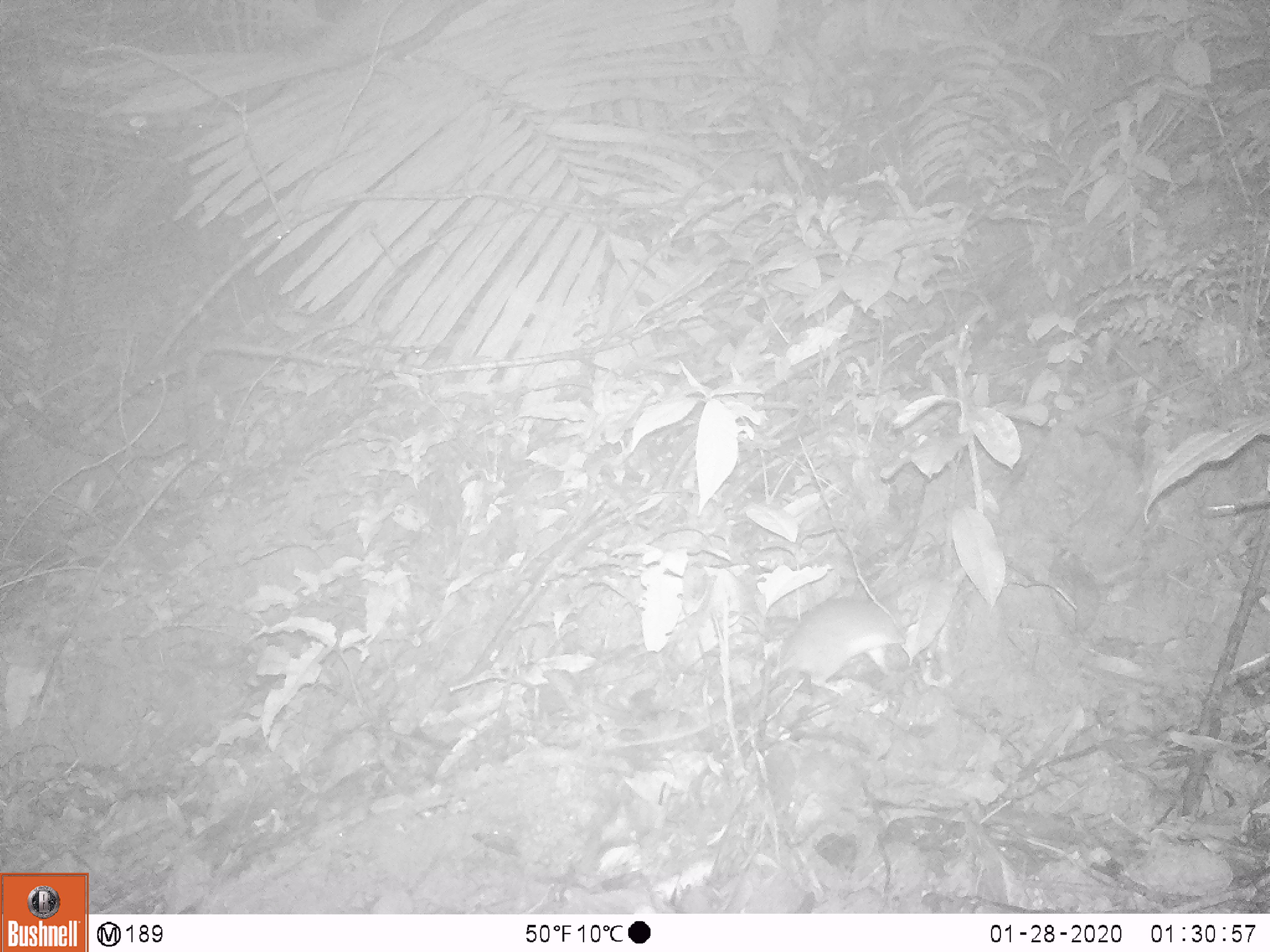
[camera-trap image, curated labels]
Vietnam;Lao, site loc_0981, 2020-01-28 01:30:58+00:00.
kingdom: Animalia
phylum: Chordata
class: Mammalia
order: Rodentia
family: Muridae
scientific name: Muridae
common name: old-world mice and rats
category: unidentified murid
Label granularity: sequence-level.